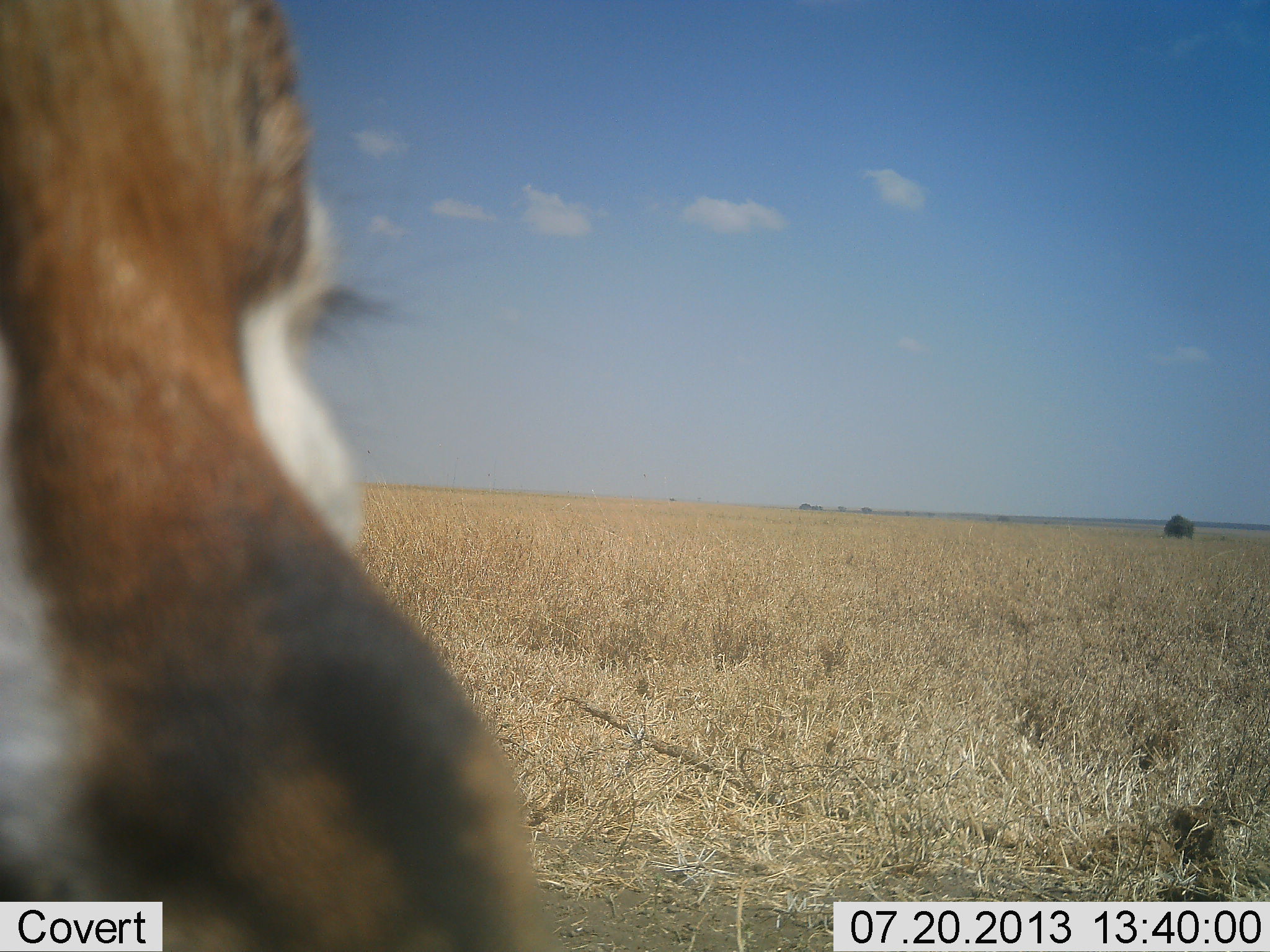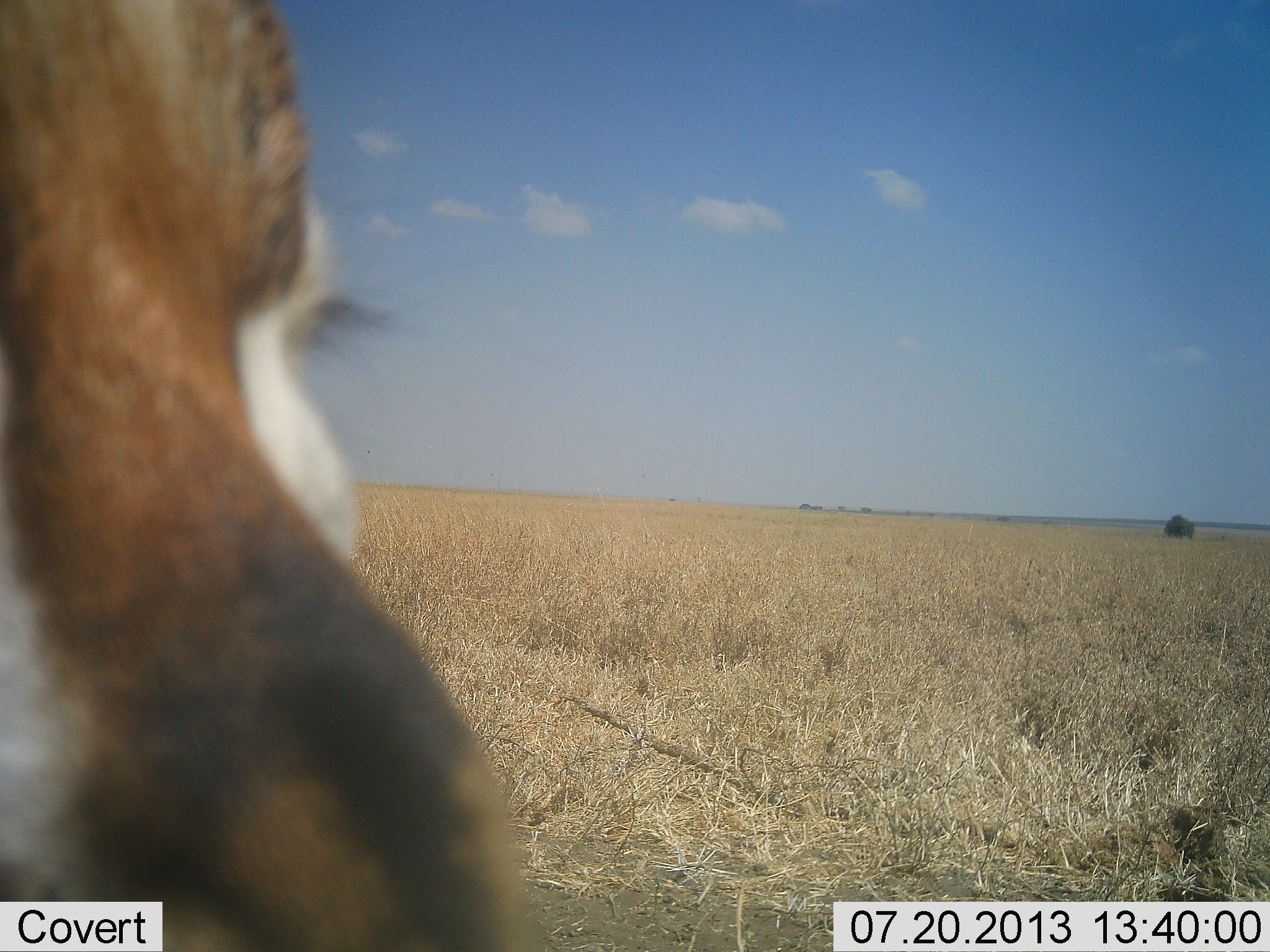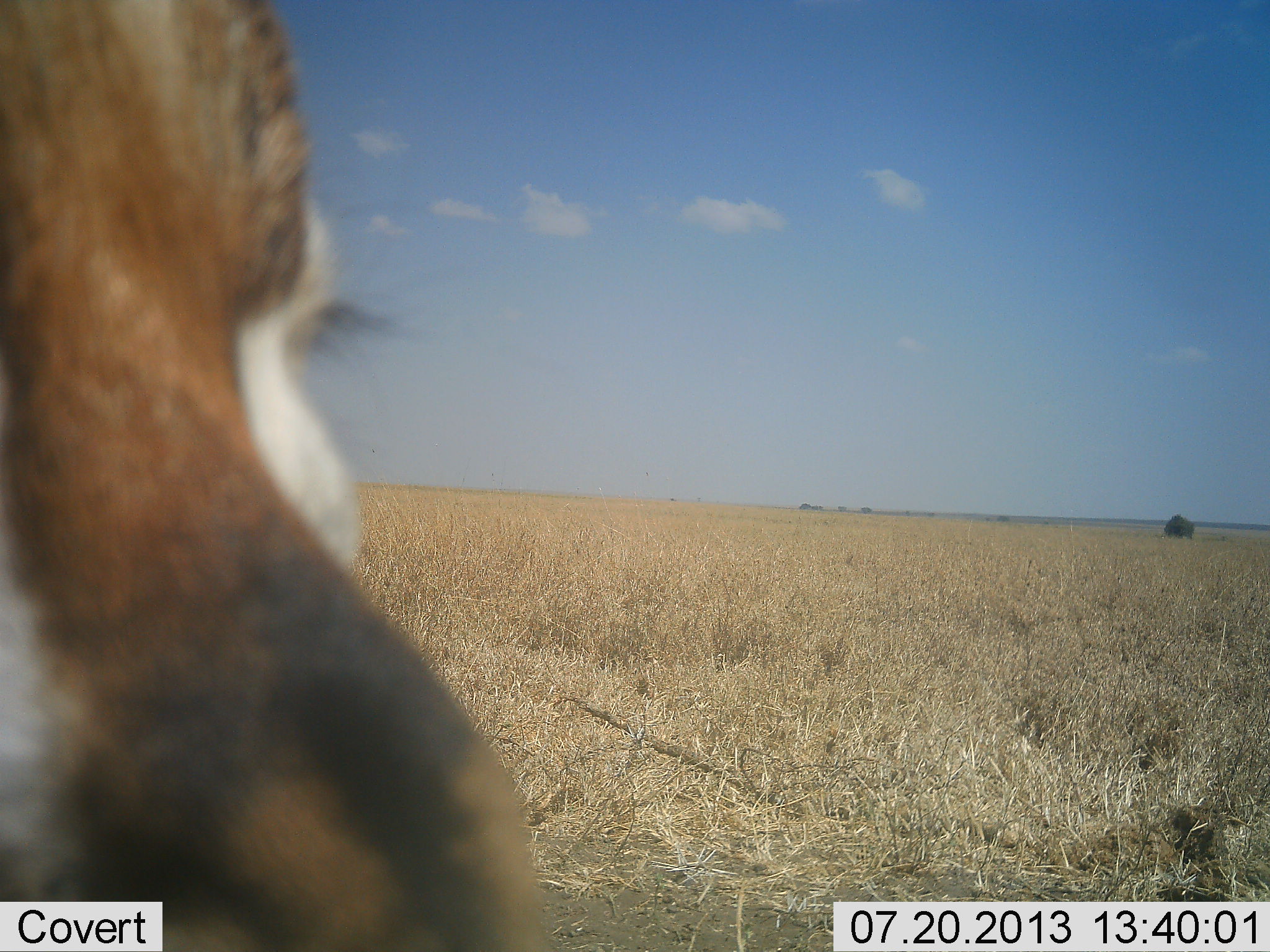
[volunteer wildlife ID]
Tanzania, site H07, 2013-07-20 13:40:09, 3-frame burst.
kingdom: Animalia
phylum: Chordata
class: Mammalia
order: Artiodactyla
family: Bovidae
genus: Eudorcas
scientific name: Eudorcas thomsonii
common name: thomson's gazelle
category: gazellethomsons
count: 1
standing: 88%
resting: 0%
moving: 0%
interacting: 6%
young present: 0%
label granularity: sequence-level